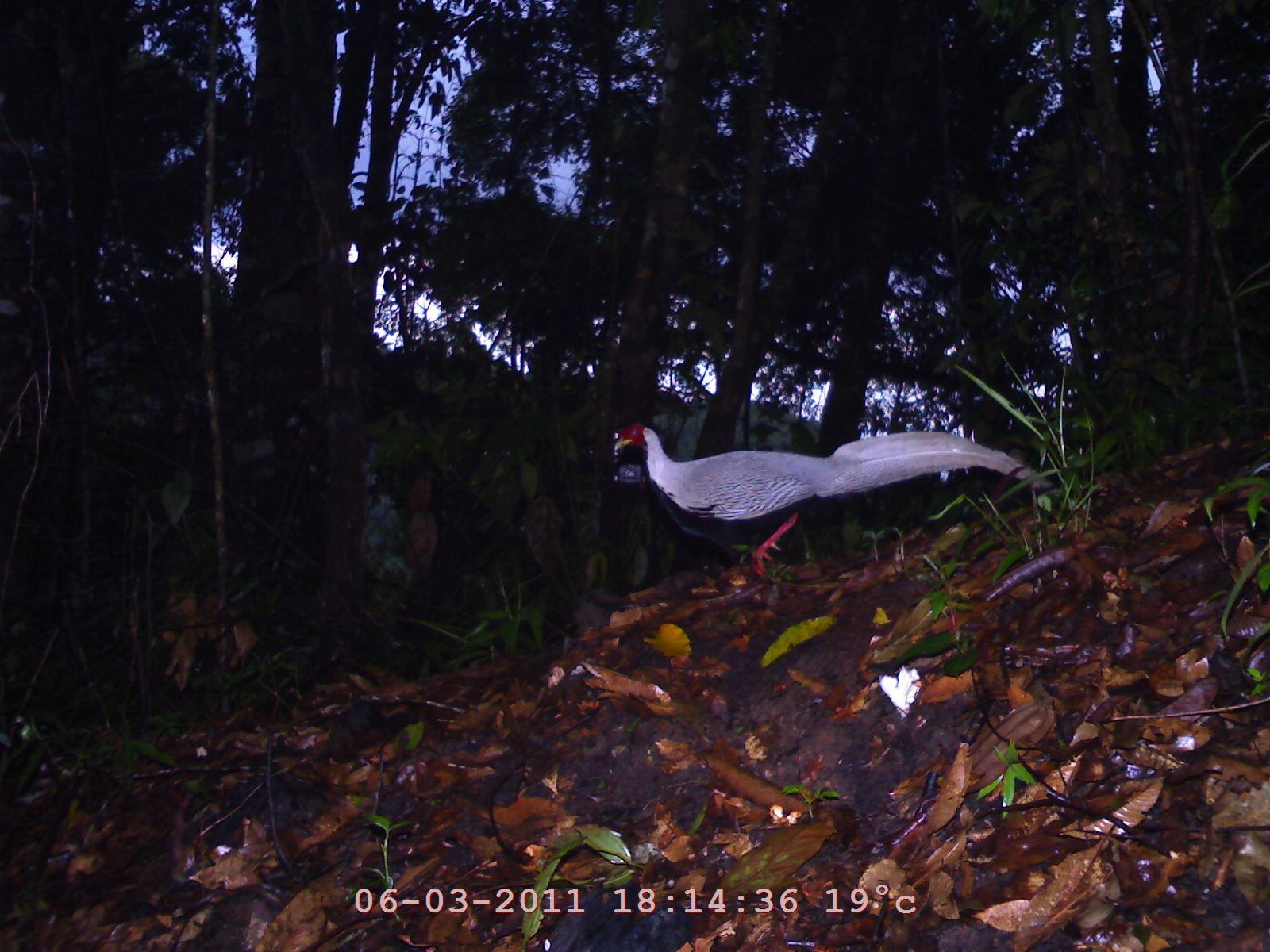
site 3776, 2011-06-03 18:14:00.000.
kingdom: Animalia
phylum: Chordata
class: Aves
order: Galliformes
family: Phasianidae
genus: Lophura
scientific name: Lophura nycthemera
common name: silver pheasant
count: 1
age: adult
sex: male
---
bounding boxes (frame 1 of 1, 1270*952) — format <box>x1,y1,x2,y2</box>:
lophura nycthemera: <box>609,422,1053,578</box>